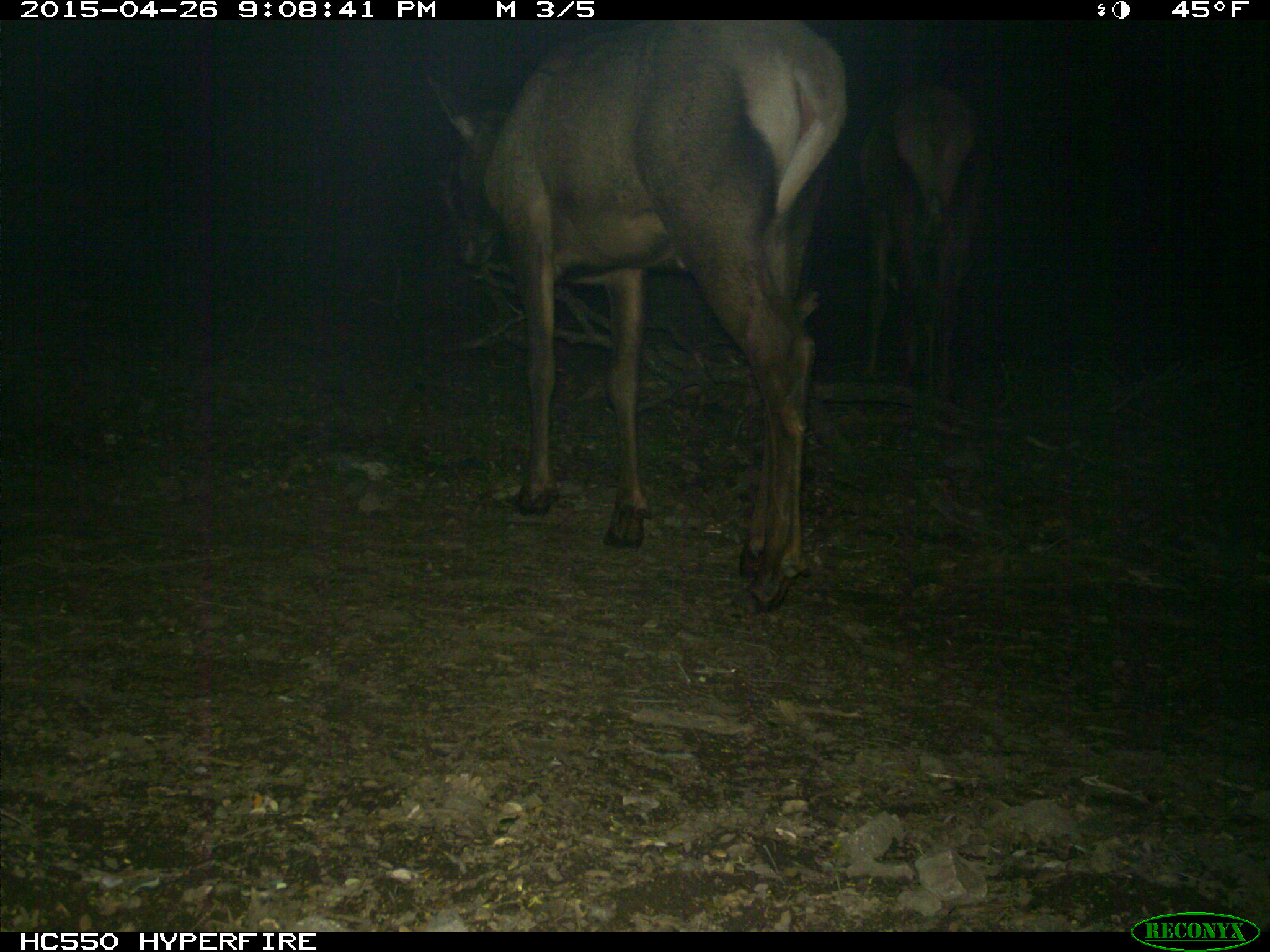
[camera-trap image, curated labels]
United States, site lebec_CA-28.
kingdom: Animalia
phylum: Chordata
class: Mammalia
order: Artiodactyla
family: Cervidae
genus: Cervus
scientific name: Cervus canadensis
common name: elk